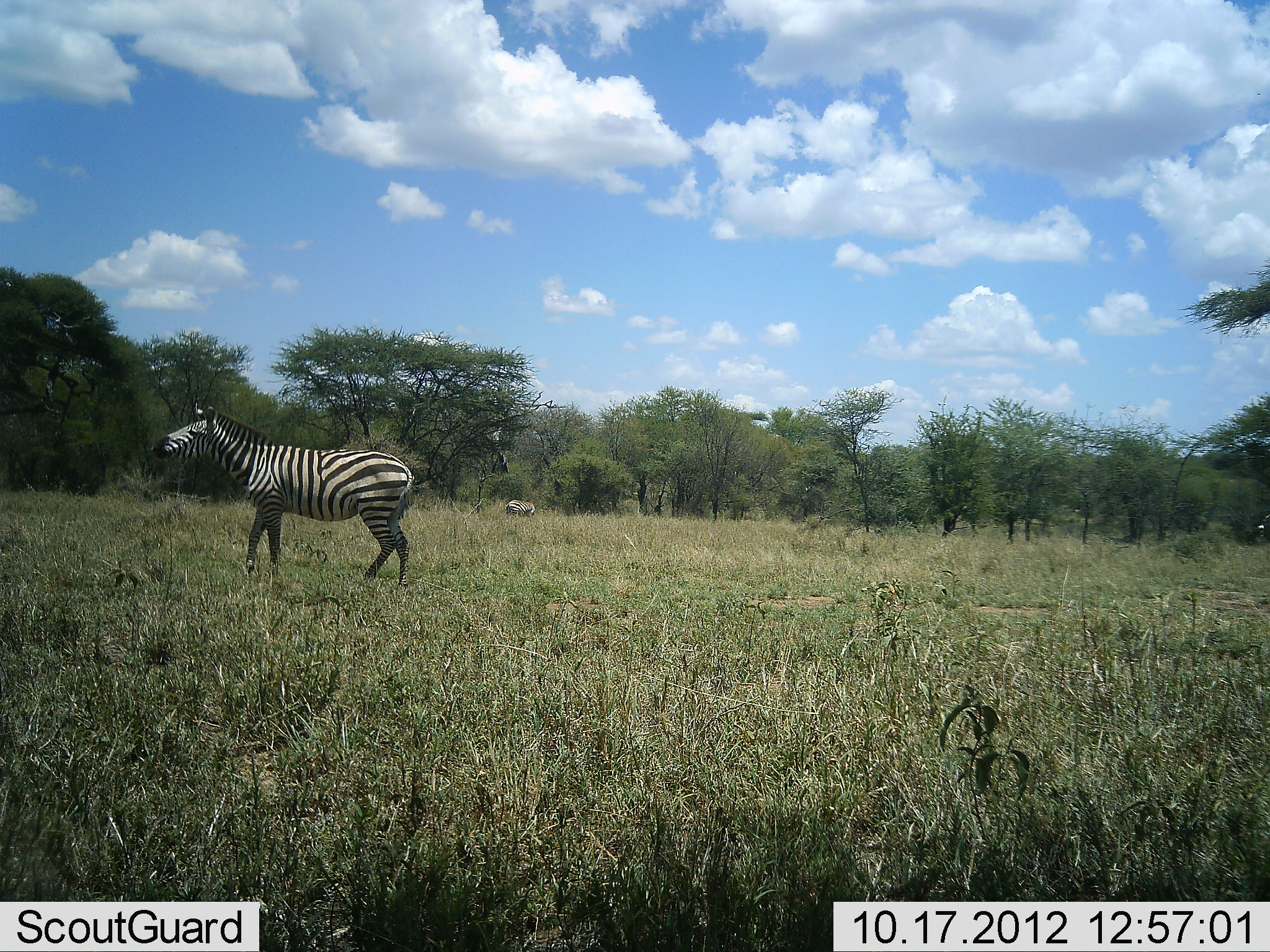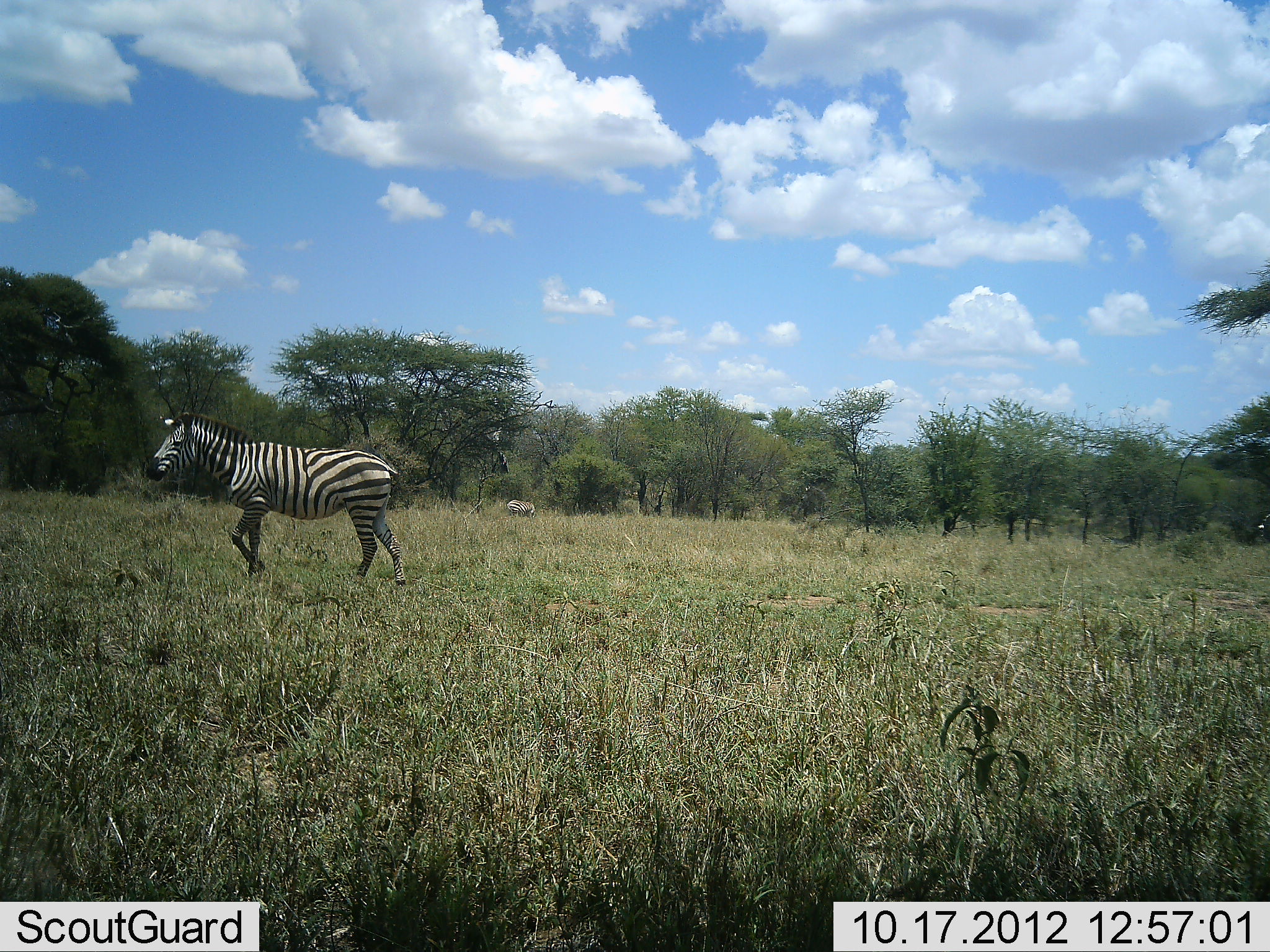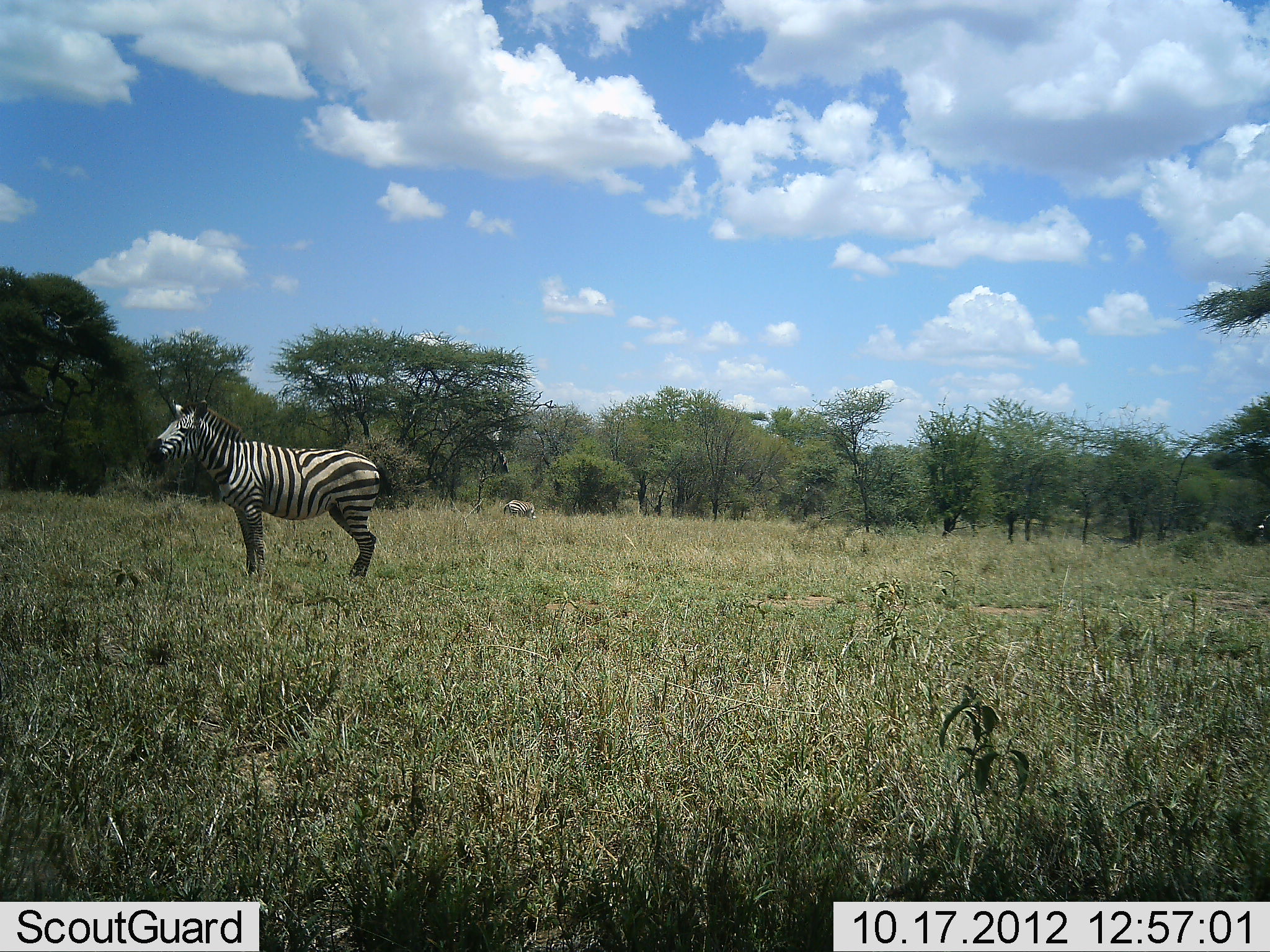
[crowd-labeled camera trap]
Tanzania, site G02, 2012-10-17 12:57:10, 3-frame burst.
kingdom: Animalia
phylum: Chordata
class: Mammalia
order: Perissodactyla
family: Equidae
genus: Equus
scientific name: Equus quagga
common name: plains zebra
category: zebra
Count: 1.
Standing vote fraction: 60%.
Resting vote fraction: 0%.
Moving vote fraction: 60%.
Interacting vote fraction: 0%.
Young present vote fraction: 0%.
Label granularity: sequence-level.